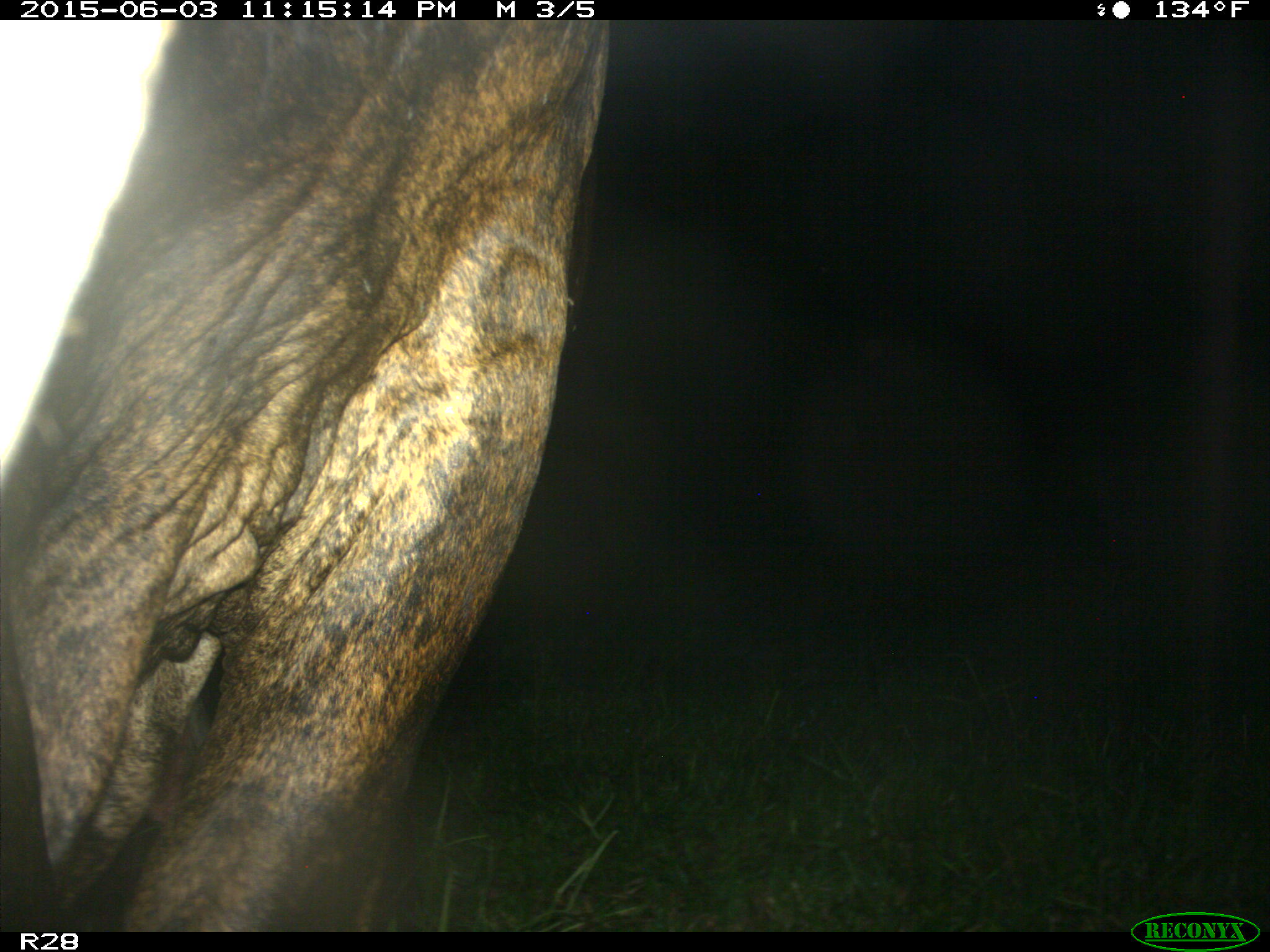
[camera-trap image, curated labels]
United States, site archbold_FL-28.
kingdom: Animalia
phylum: Chordata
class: Mammalia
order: Artiodactyla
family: Bovidae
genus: Bos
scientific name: Bos taurus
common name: domestic cow